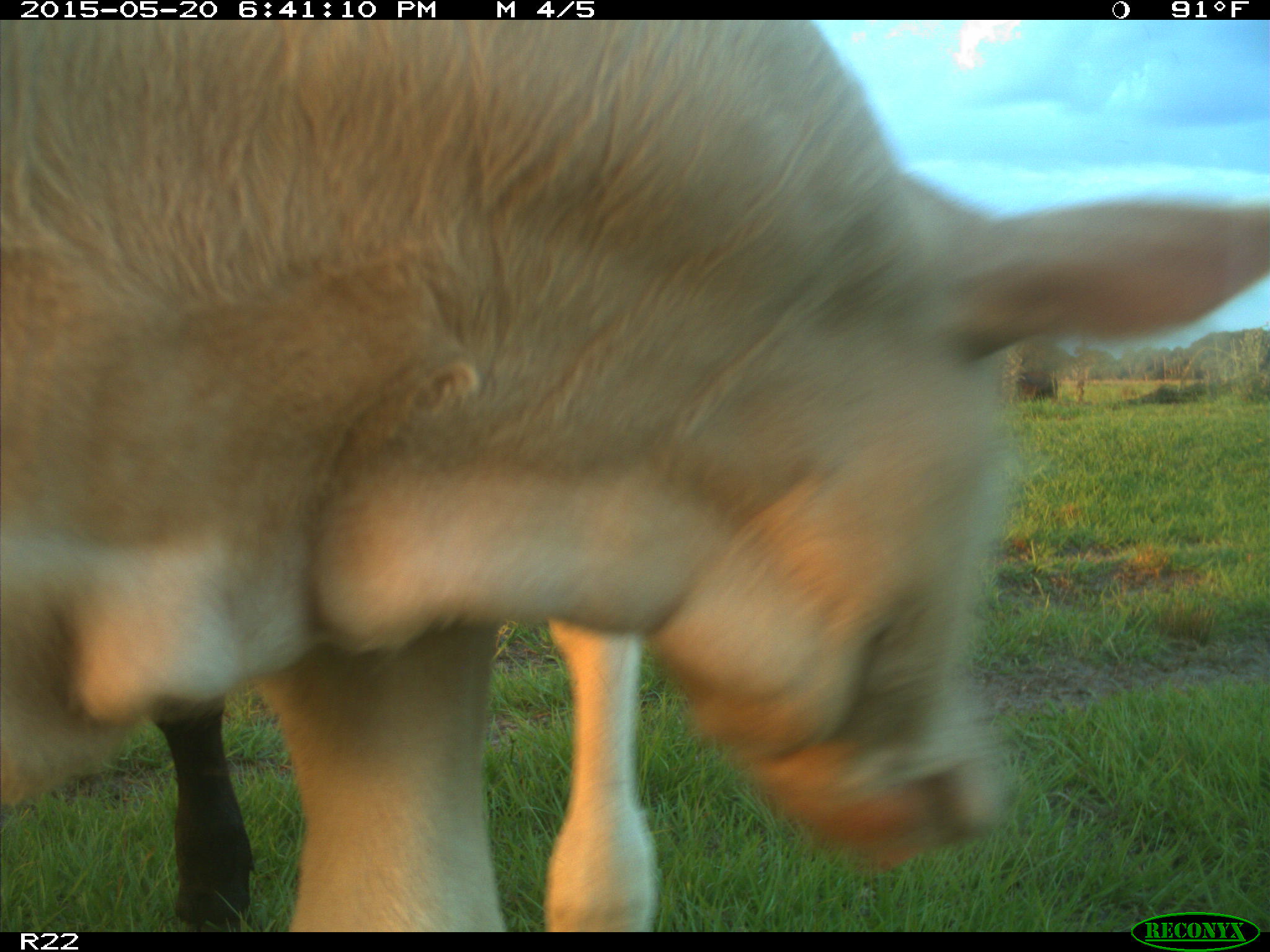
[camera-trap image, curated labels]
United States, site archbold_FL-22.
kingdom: Animalia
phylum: Chordata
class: Mammalia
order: Artiodactyla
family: Bovidae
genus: Bos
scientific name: Bos taurus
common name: domestic cow